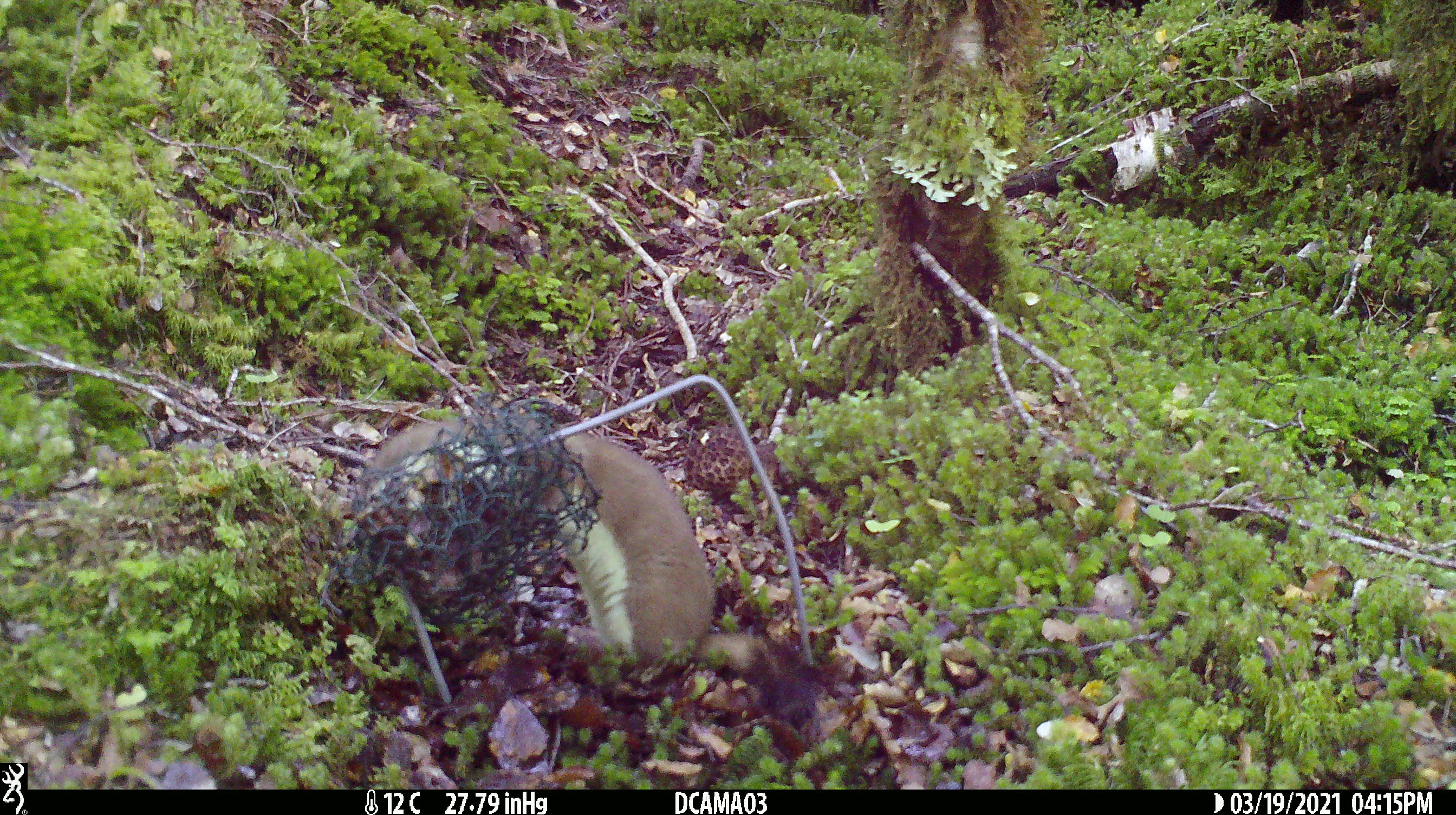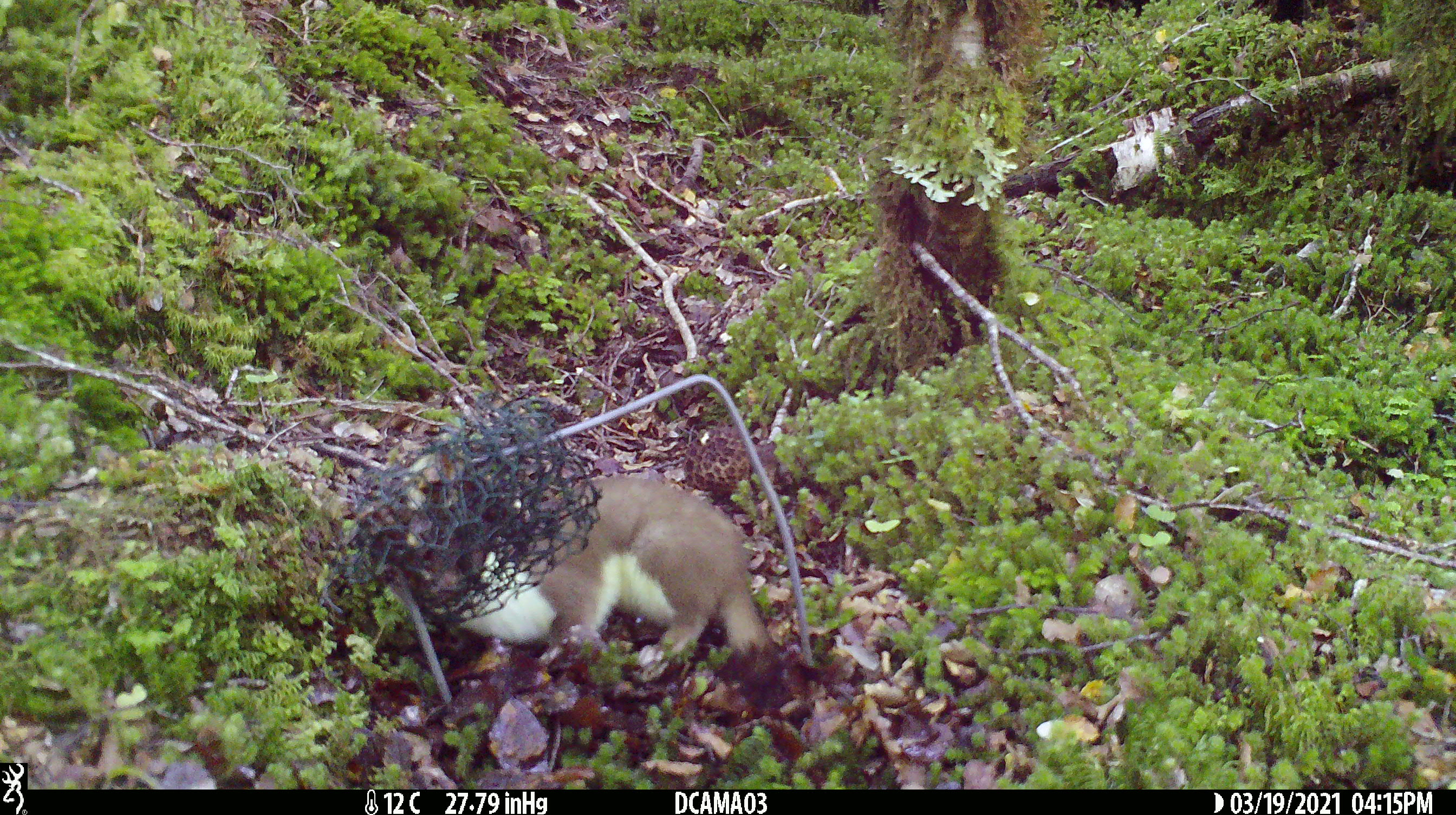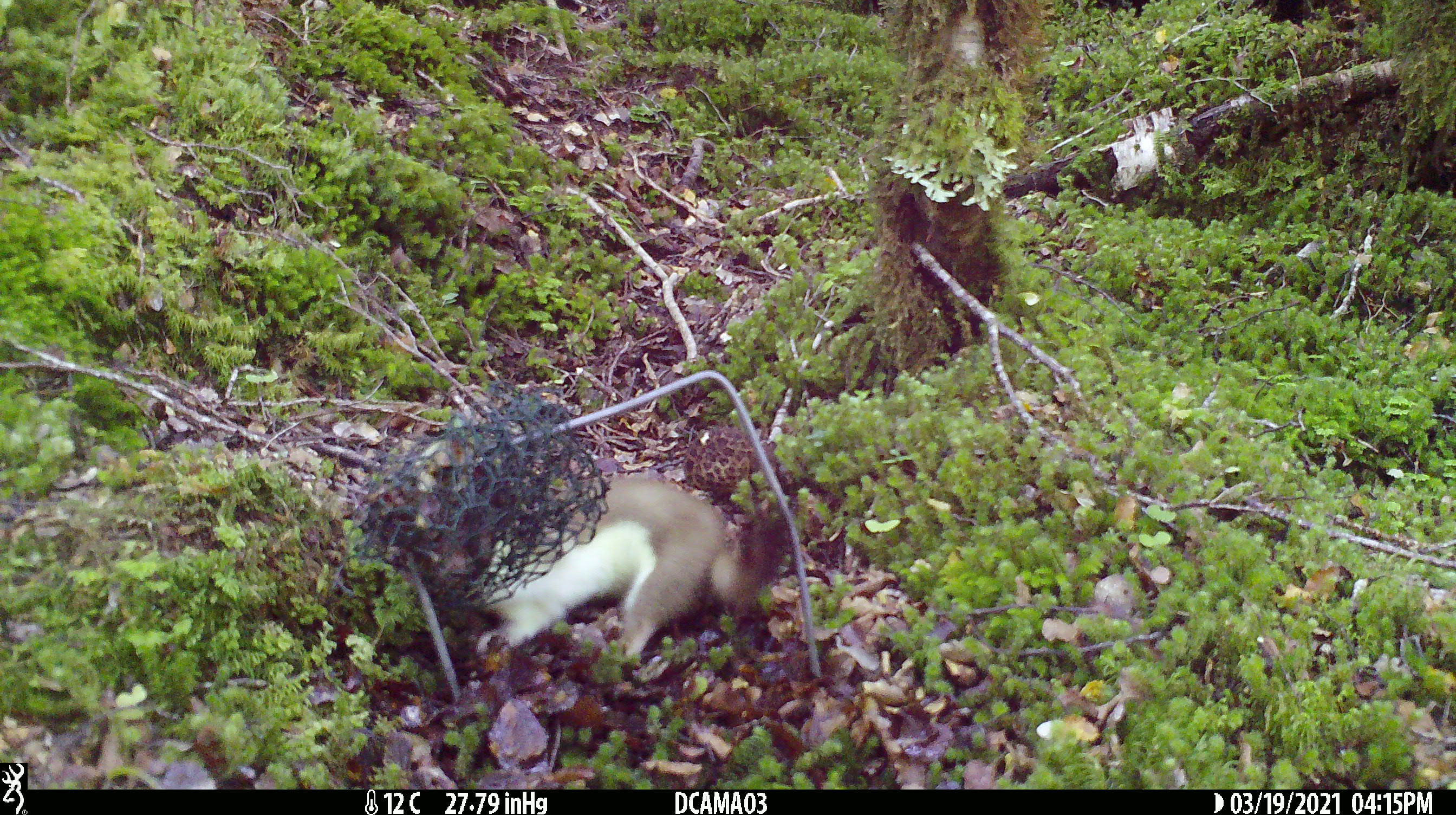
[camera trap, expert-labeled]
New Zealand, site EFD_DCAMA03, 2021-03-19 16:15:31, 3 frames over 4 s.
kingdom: Animalia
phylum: Chordata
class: Mammalia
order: Carnivora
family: Mustelidae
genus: Mustela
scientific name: Mustela erminea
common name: stoat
Stoat (Mustela erminea).